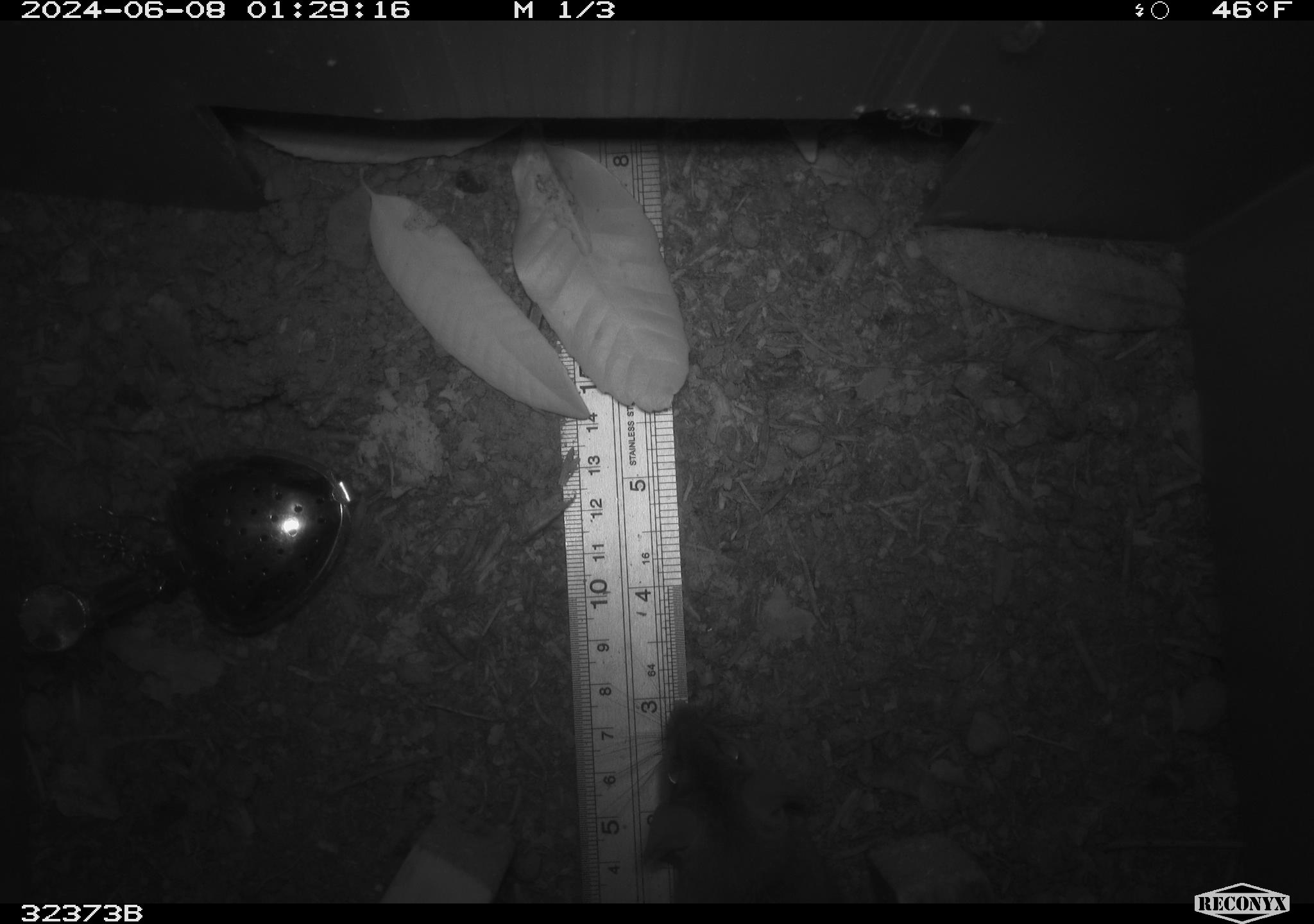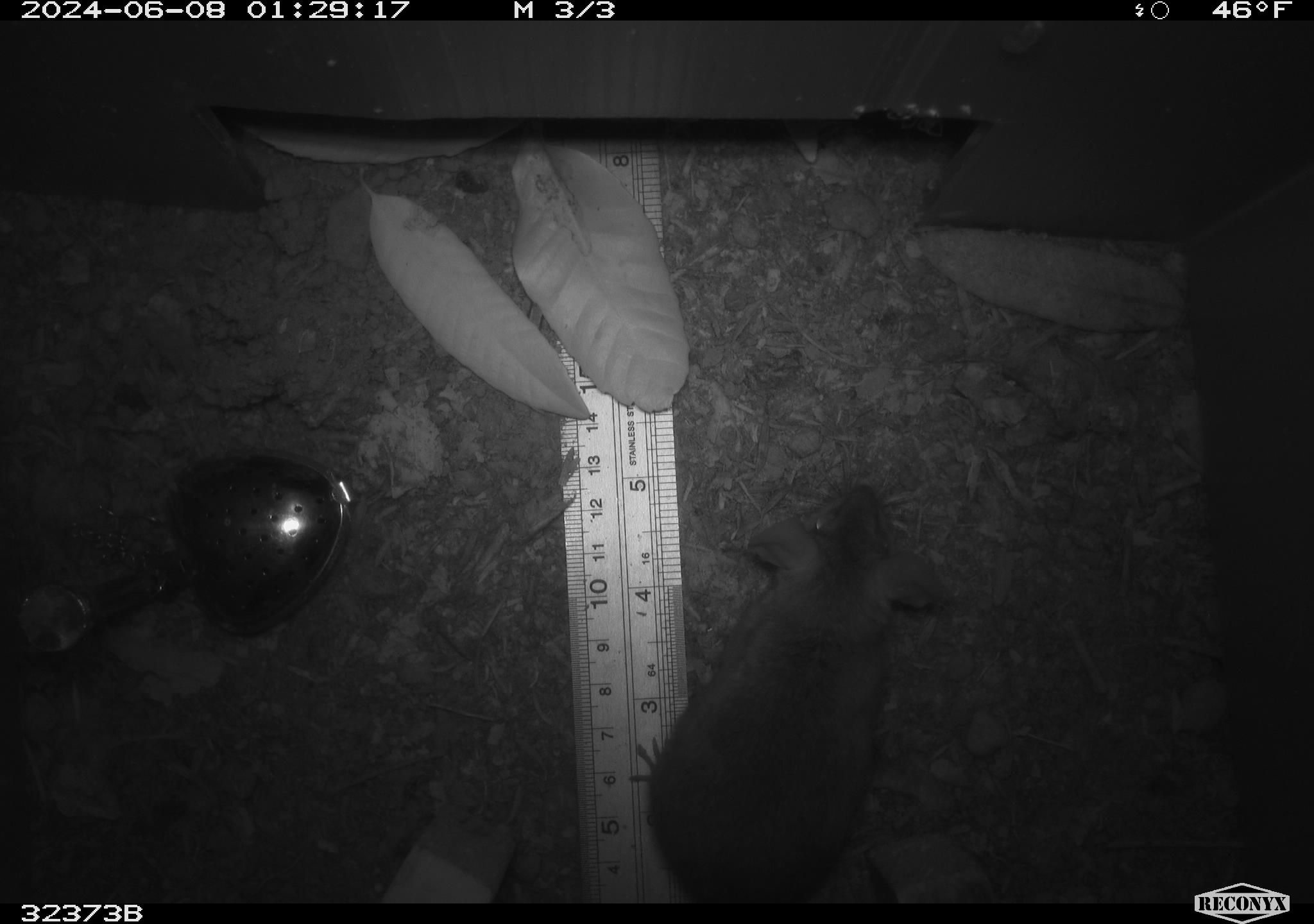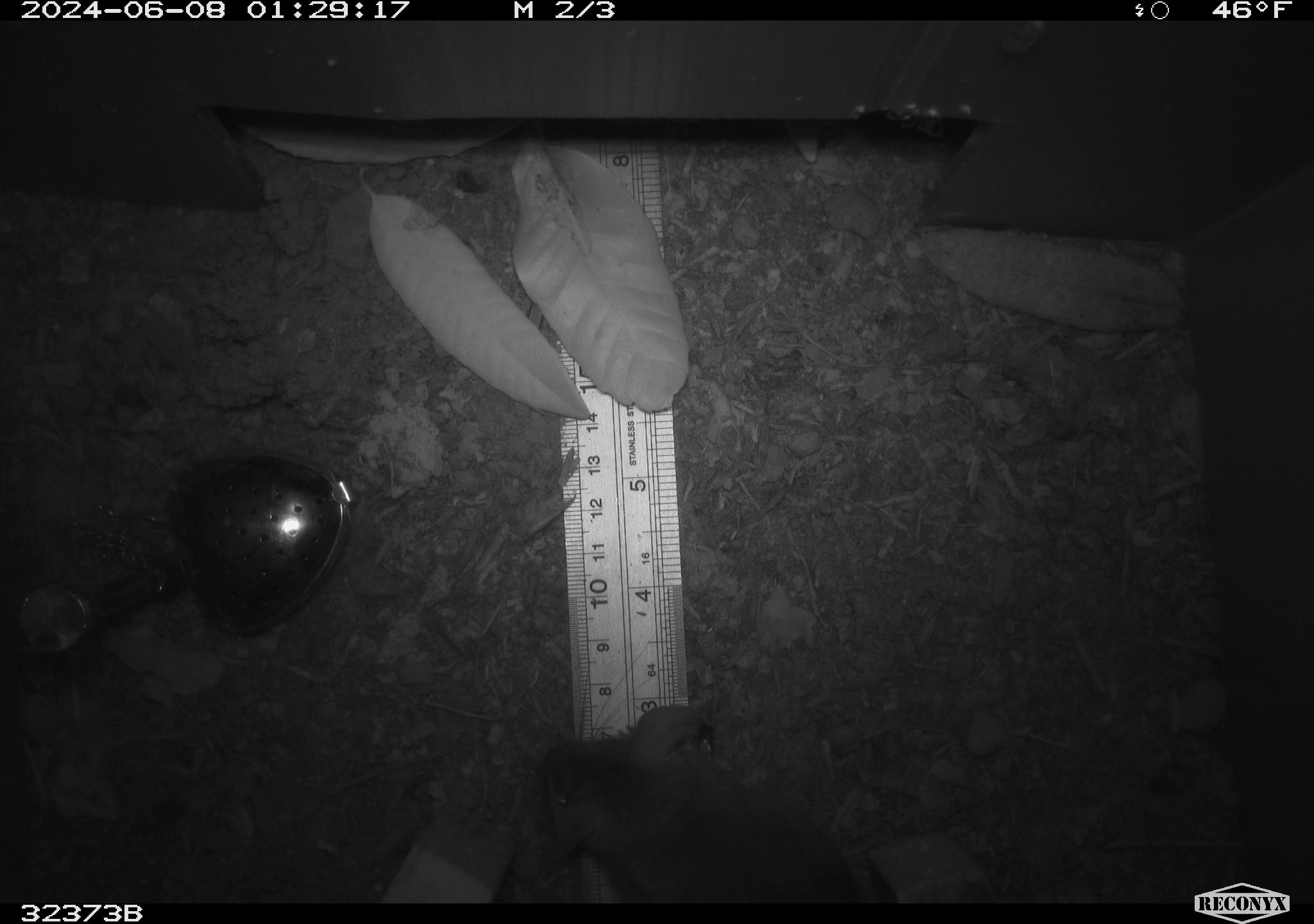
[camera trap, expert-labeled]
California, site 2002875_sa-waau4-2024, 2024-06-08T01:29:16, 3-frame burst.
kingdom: Animalia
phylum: Chordata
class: Mammalia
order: Rodentia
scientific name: Rodentia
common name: rodent